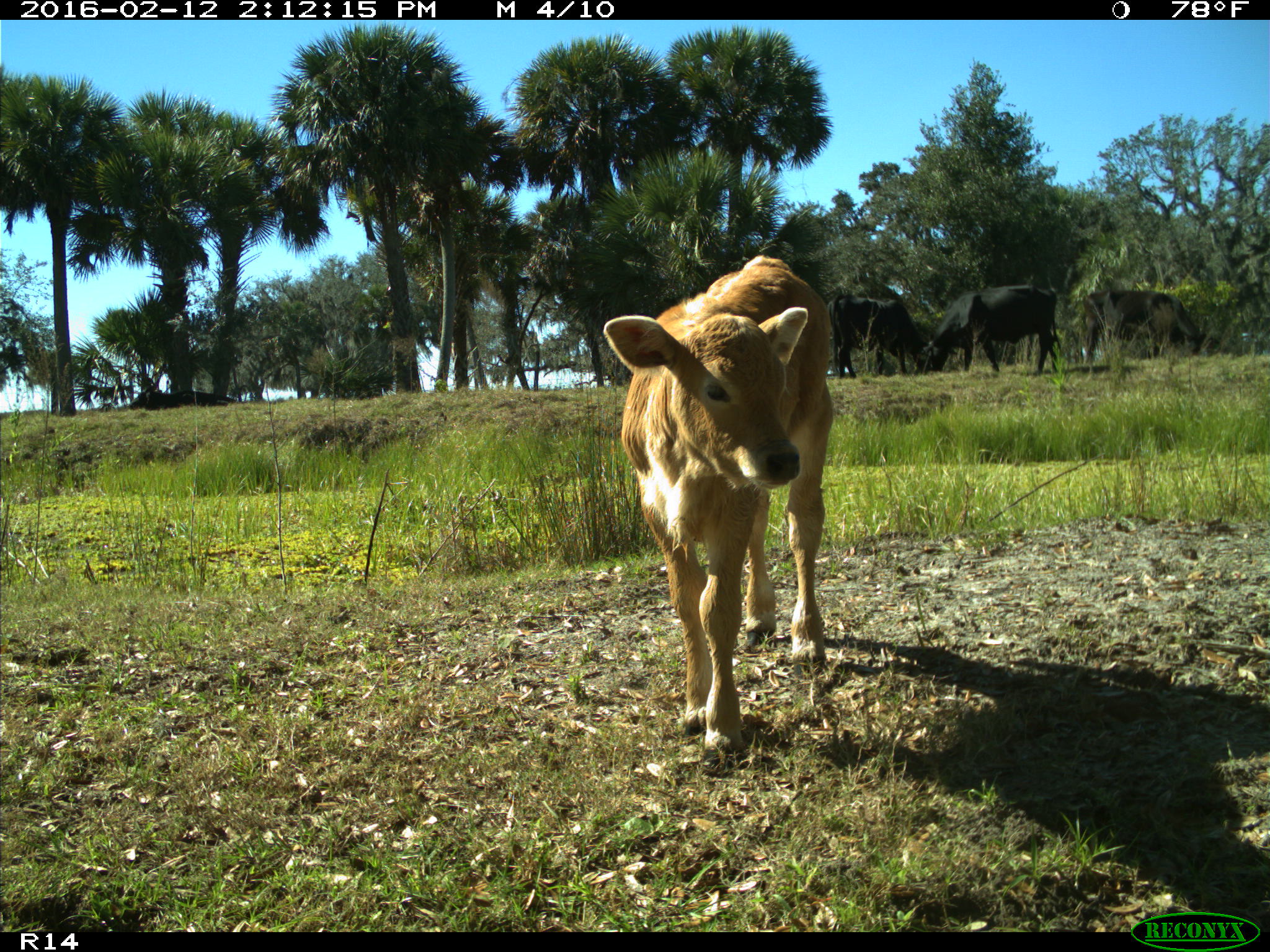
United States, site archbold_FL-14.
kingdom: Animalia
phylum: Chordata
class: Mammalia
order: Artiodactyla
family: Bovidae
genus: Bos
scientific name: Bos taurus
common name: domestic cow